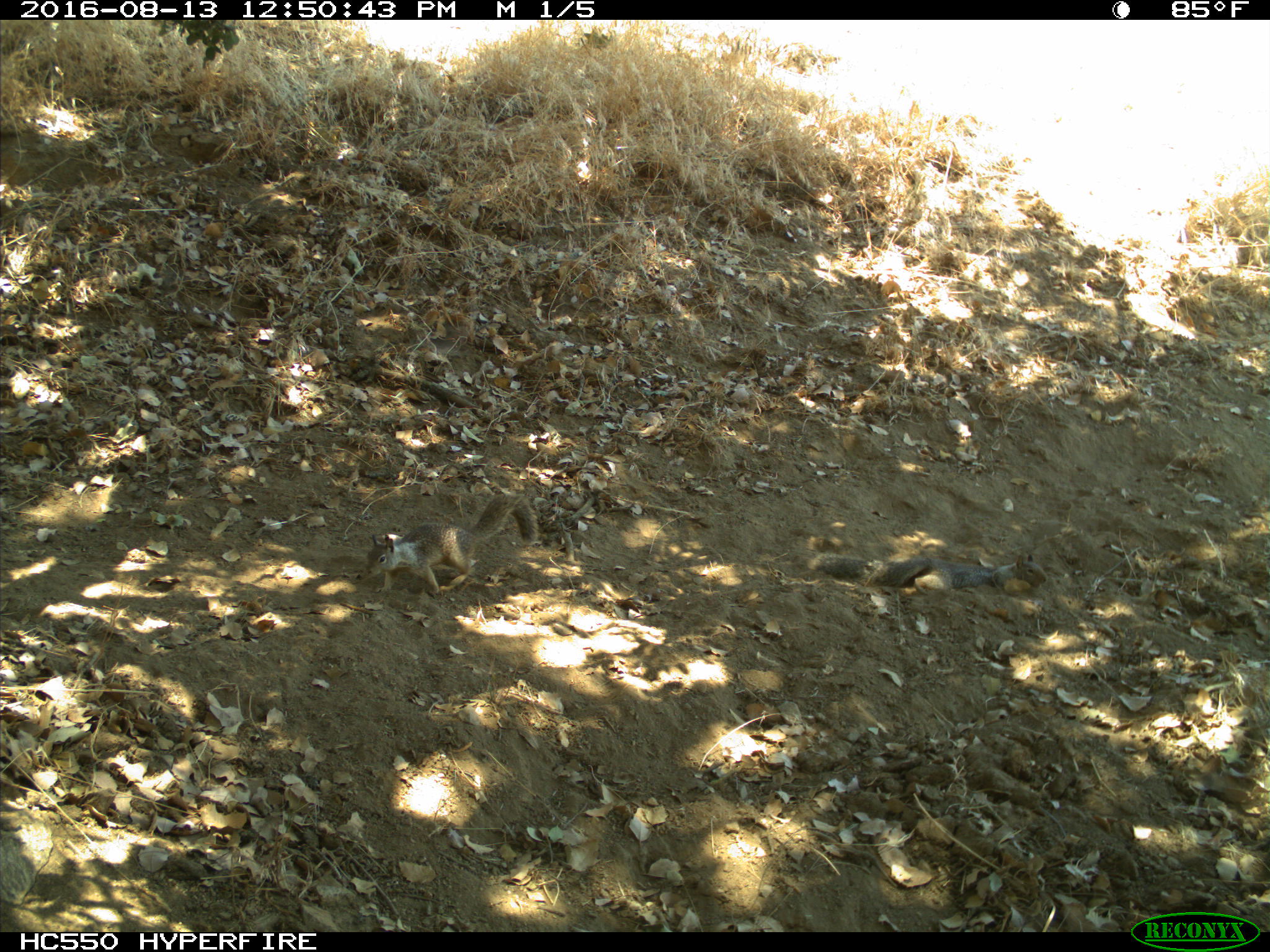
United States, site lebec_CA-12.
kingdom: Animalia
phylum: Chordata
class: Mammalia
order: Rodentia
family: Sciuridae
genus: Otospermophilus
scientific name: Otospermophilus beecheyi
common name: california ground squirrel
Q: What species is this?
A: Otospermophilus beecheyi (california ground squirrel).